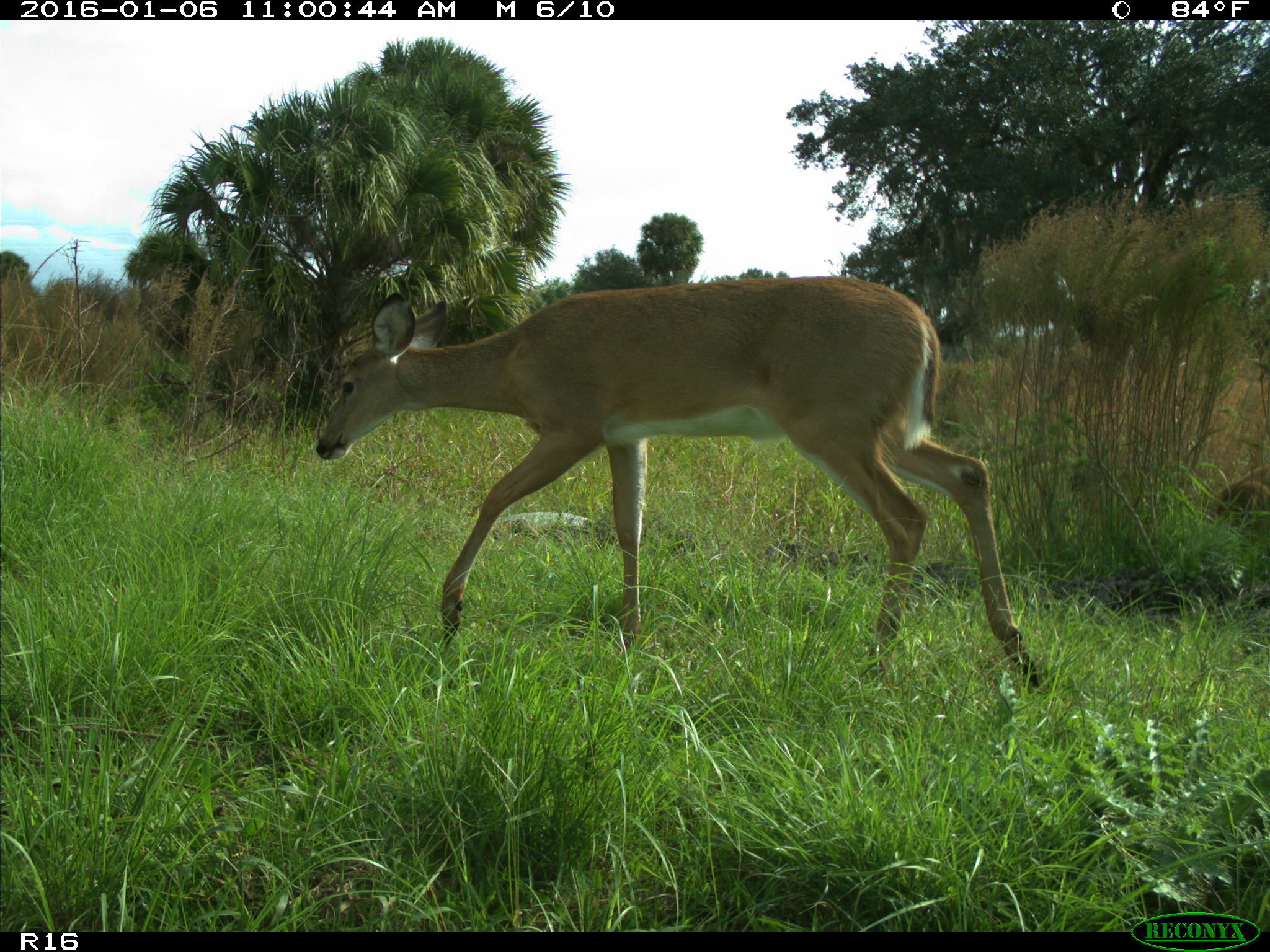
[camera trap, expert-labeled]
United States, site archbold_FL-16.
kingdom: Animalia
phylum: Chordata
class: Mammalia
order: Artiodactyla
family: Cervidae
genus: Odocoileus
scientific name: Odocoileus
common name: deer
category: unidentified deer